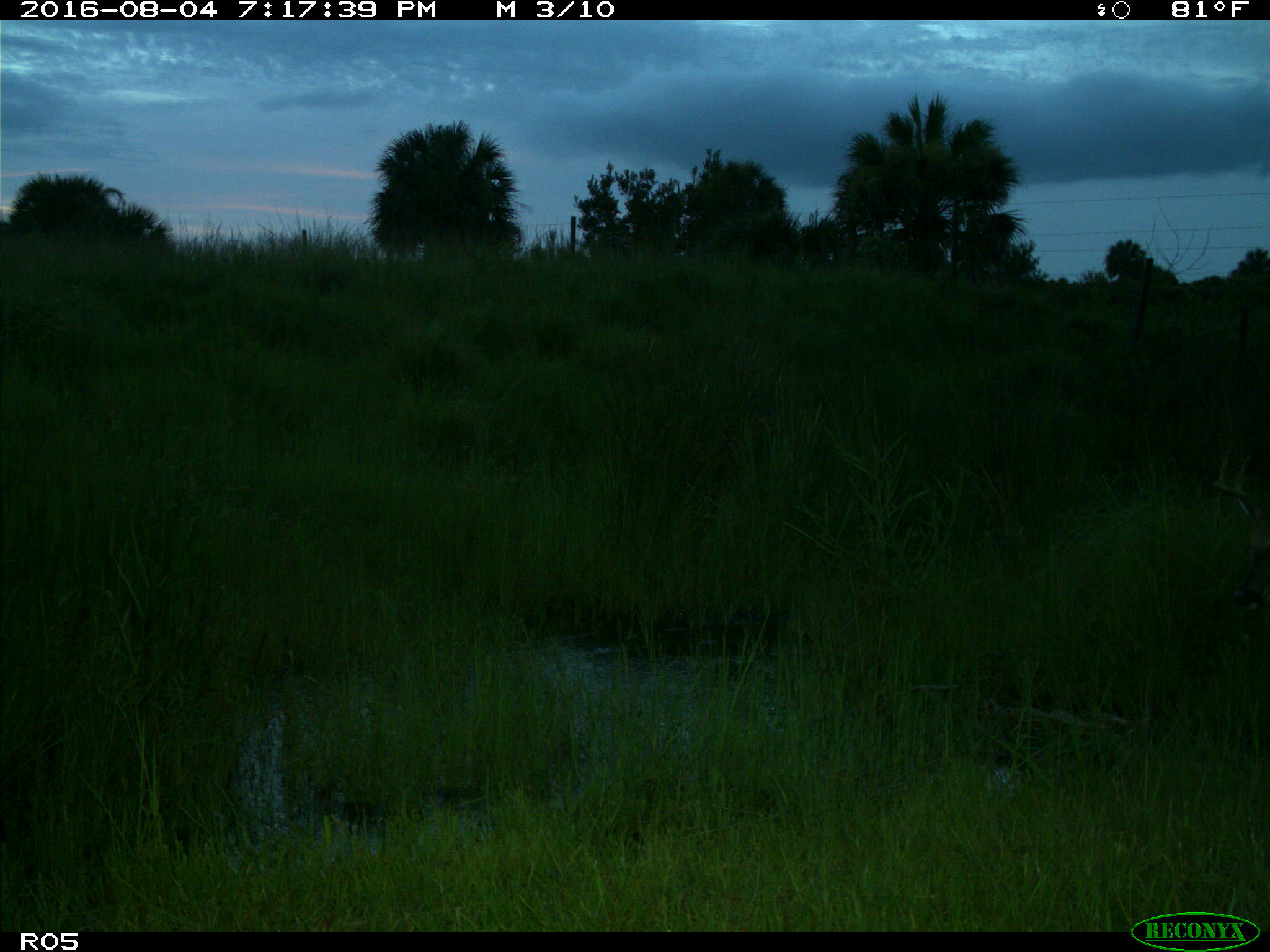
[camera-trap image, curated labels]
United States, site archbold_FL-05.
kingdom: Animalia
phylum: Chordata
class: Mammalia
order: Artiodactyla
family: Cervidae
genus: Odocoileus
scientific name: Odocoileus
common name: deer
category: unidentified deer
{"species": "unidentified deer (deer) (Odocoileus)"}